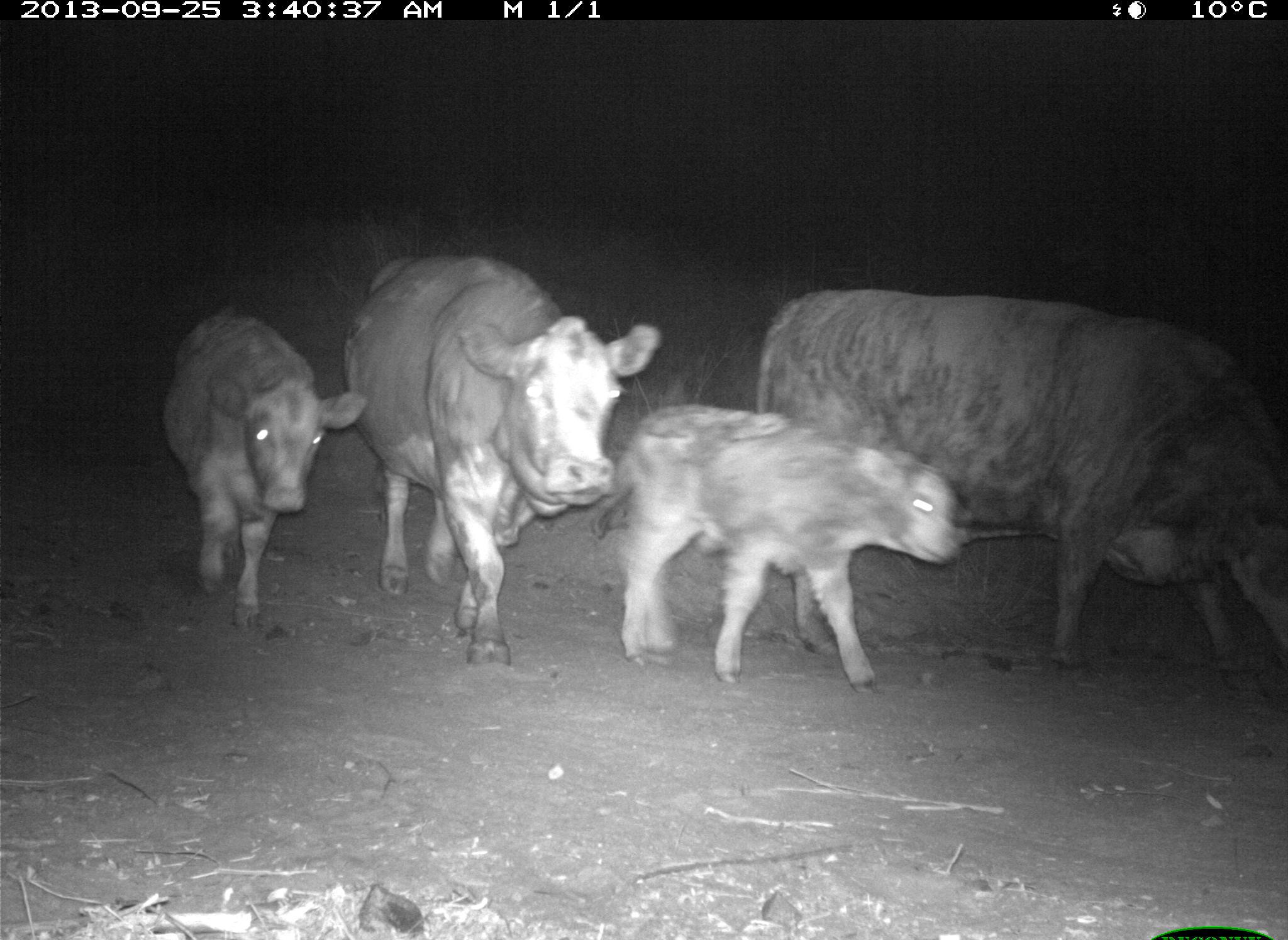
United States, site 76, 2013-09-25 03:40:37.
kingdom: Animalia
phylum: Chordata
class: Mammalia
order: Artiodactyla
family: Bovidae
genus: Bos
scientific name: Bos taurus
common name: cow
Cow (Bos taurus).